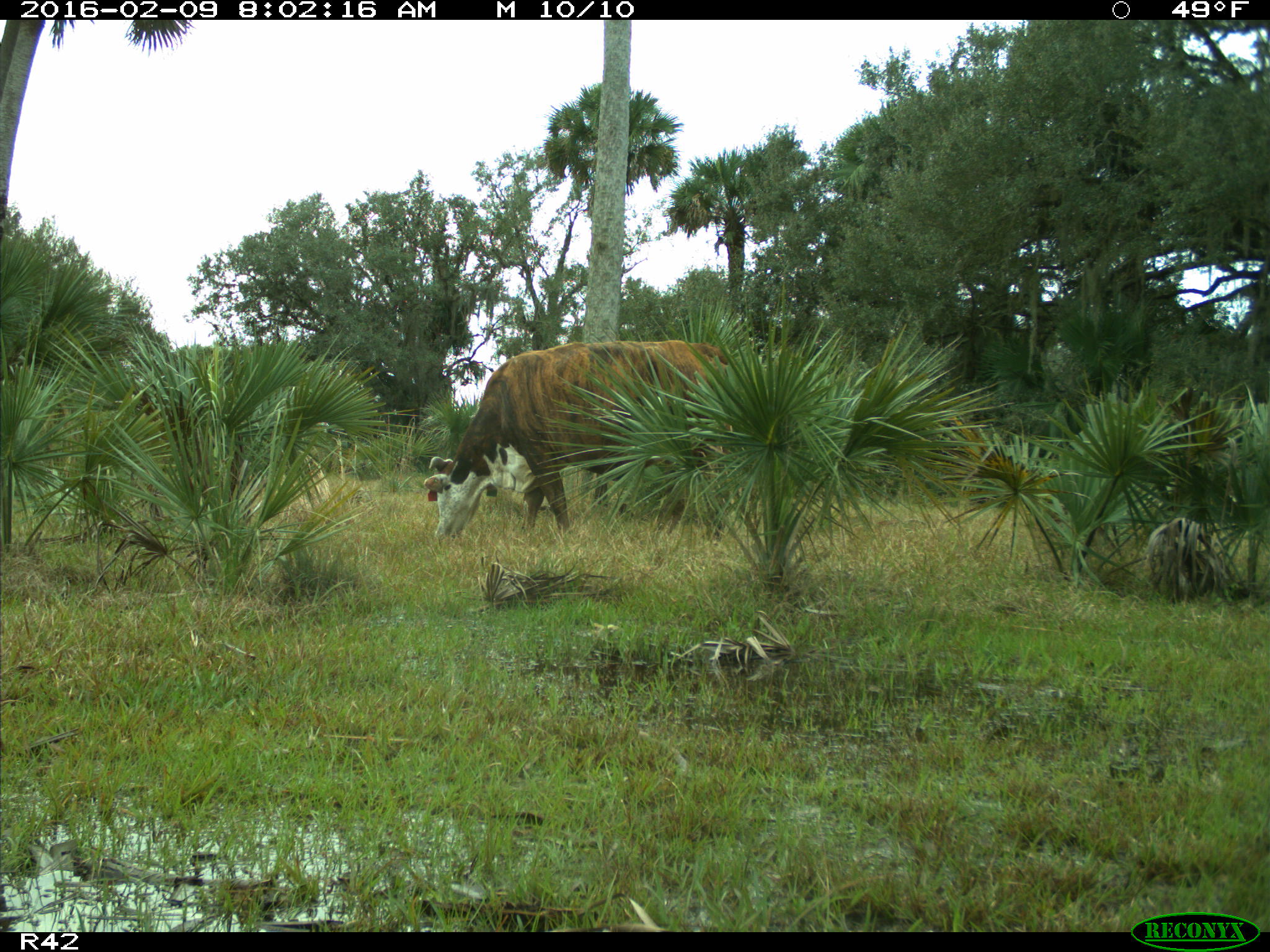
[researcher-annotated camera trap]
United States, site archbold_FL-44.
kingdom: Animalia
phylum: Chordata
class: Mammalia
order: Artiodactyla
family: Bovidae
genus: Bos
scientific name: Bos taurus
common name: domestic cow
Bos taurus (domestic cow).